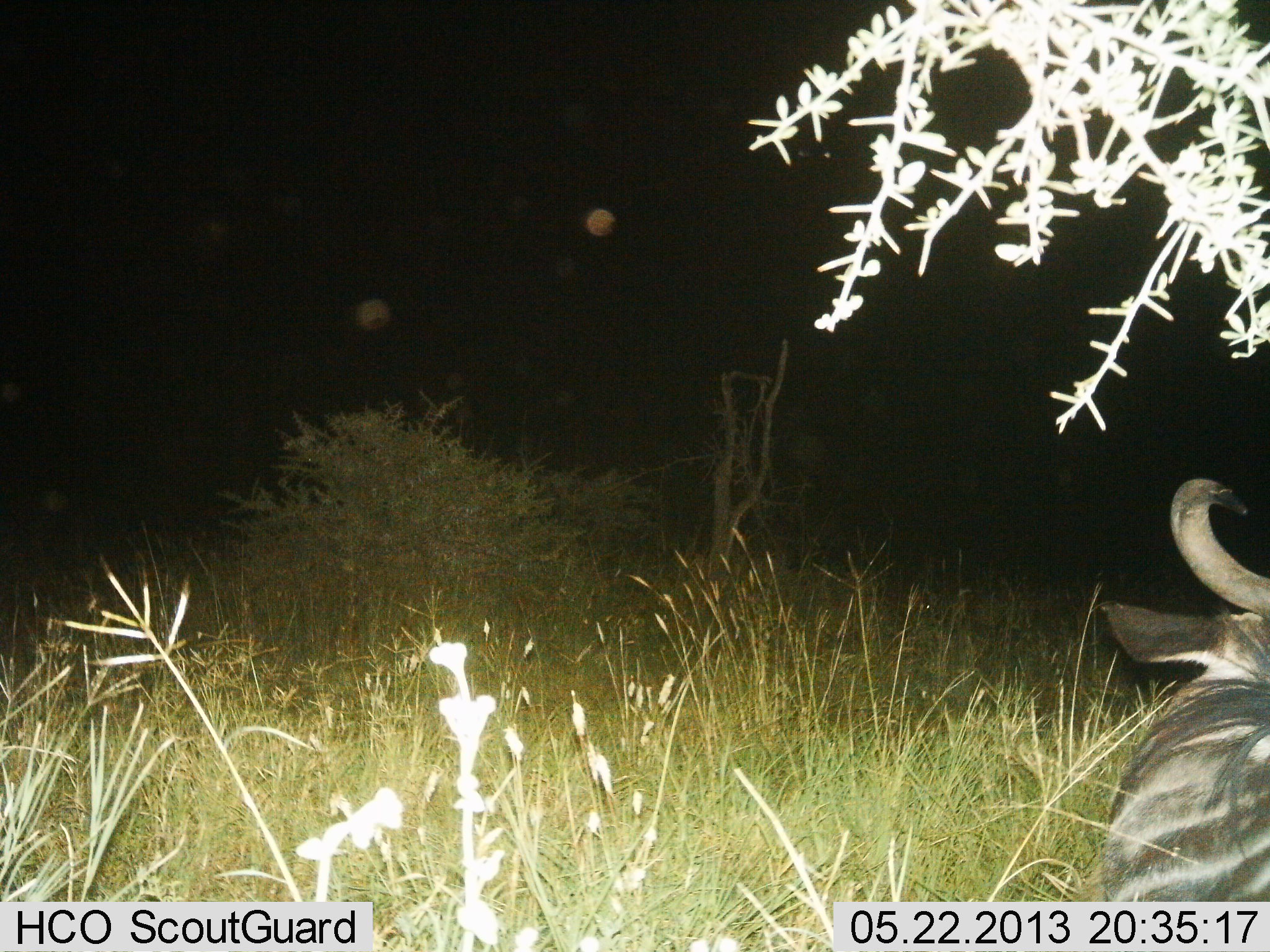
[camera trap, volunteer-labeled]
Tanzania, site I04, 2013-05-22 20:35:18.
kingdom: Animalia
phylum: Chordata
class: Mammalia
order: Artiodactyla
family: Bovidae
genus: Connochaetes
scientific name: Connochaetes taurinus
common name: blue wildebeest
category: wildebeest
Wildebeest (blue wildebeest) (Connochaetes taurinus), count 1. Behavior (volunteer vote fractions): standing 32%, resting 52%, moving 16%, interacting 0%. Young present (vote fraction): 0%. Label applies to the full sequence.